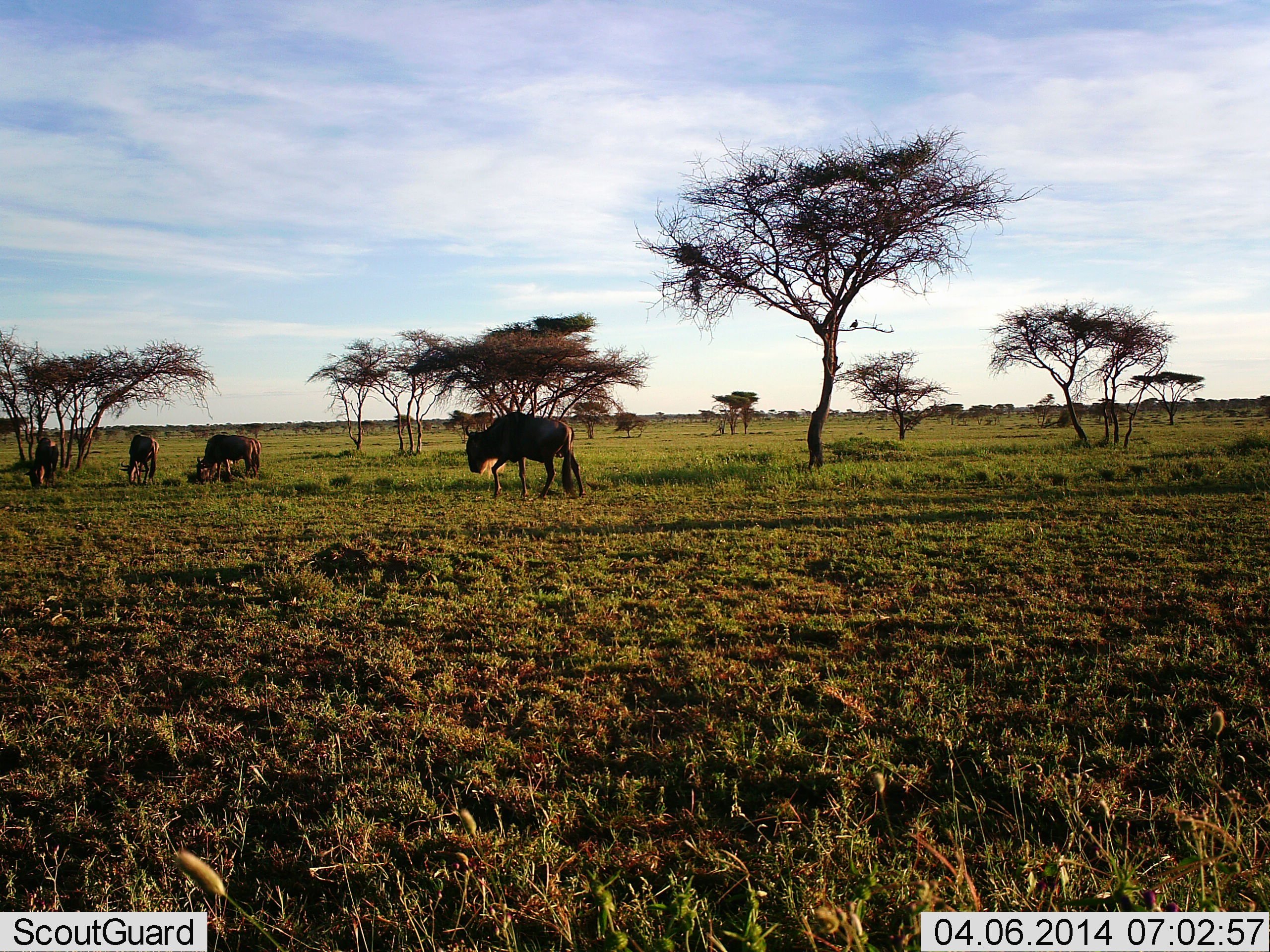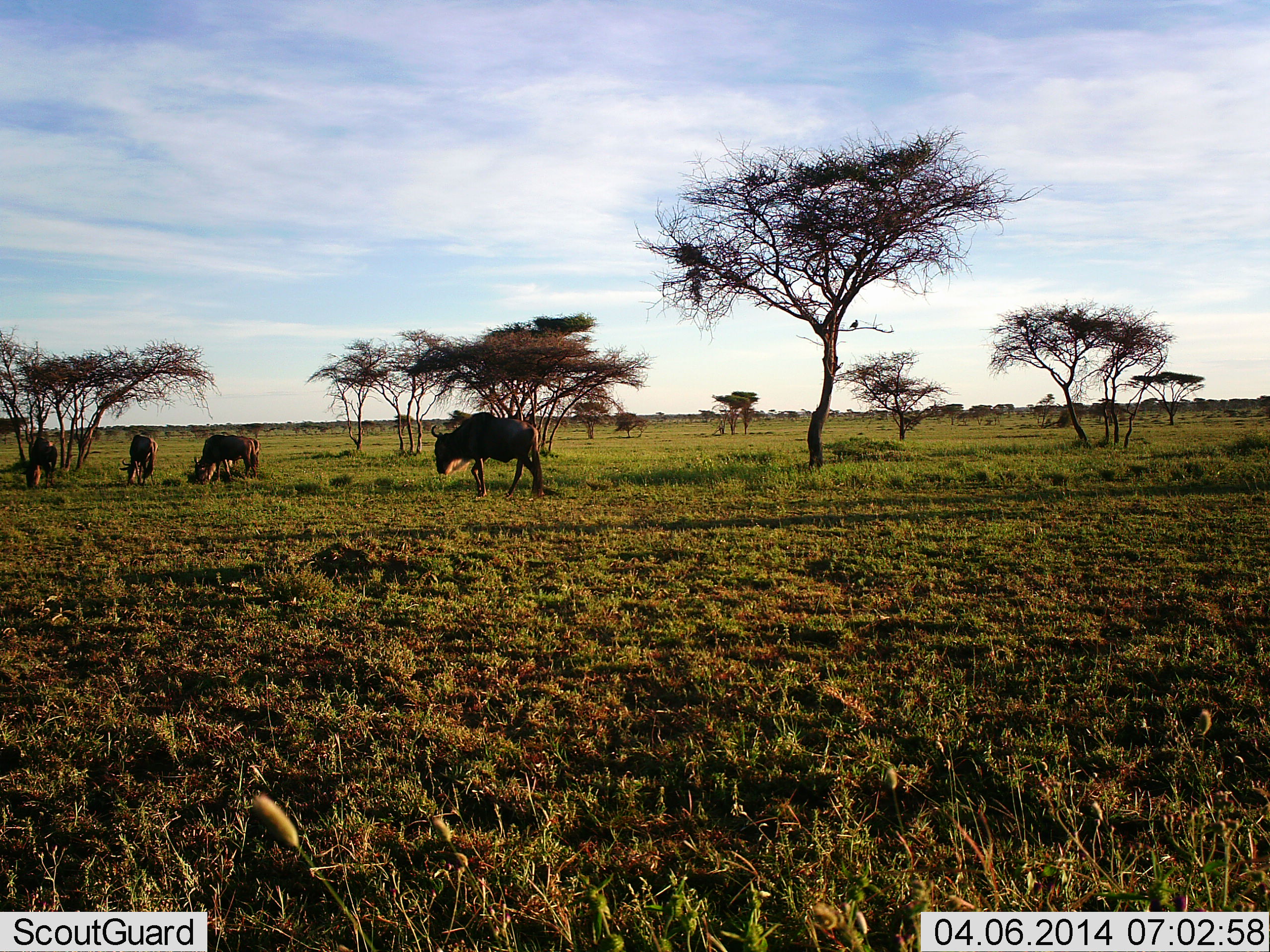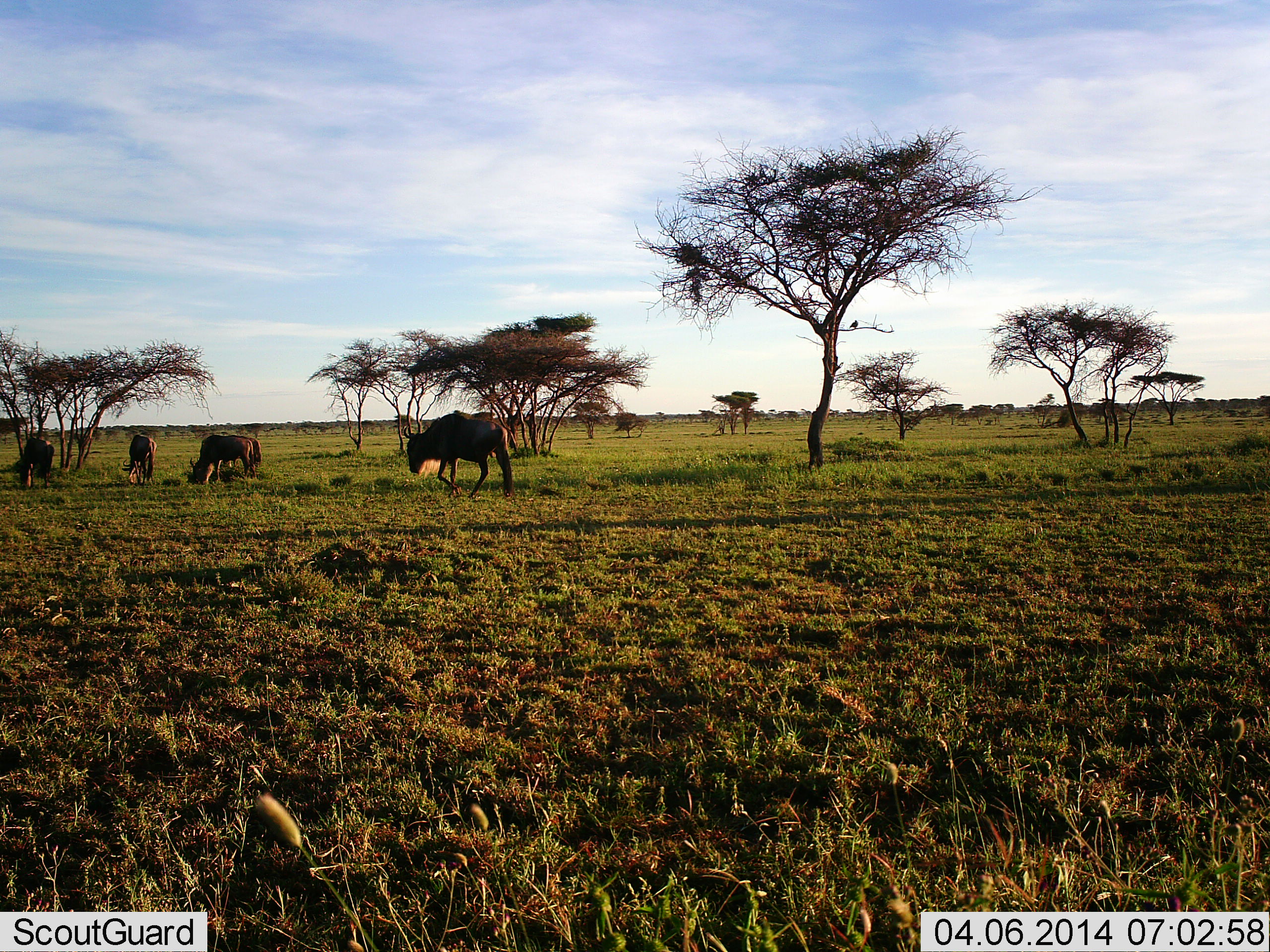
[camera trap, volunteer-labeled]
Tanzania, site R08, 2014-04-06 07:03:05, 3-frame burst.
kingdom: Animalia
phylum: Chordata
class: Mammalia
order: Artiodactyla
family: Bovidae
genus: Connochaetes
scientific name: Connochaetes taurinus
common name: blue wildebeest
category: wildebeest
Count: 4.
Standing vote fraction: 26%.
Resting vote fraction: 3%.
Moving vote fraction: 56%.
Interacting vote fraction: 0%.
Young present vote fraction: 0%.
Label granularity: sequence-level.